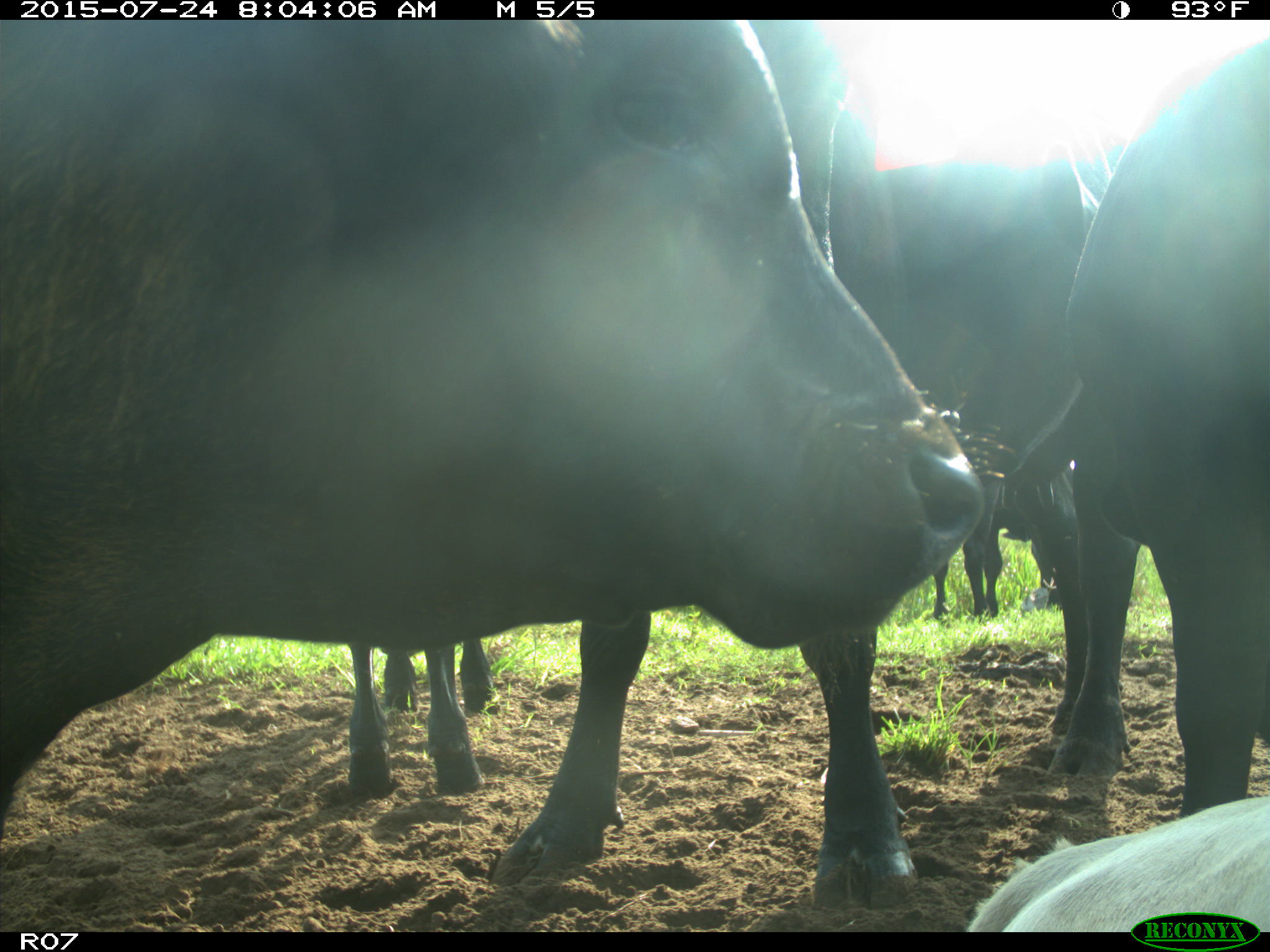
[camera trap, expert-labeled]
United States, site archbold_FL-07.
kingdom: Animalia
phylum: Chordata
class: Mammalia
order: Artiodactyla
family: Bovidae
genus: Bos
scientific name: Bos taurus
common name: domestic cow